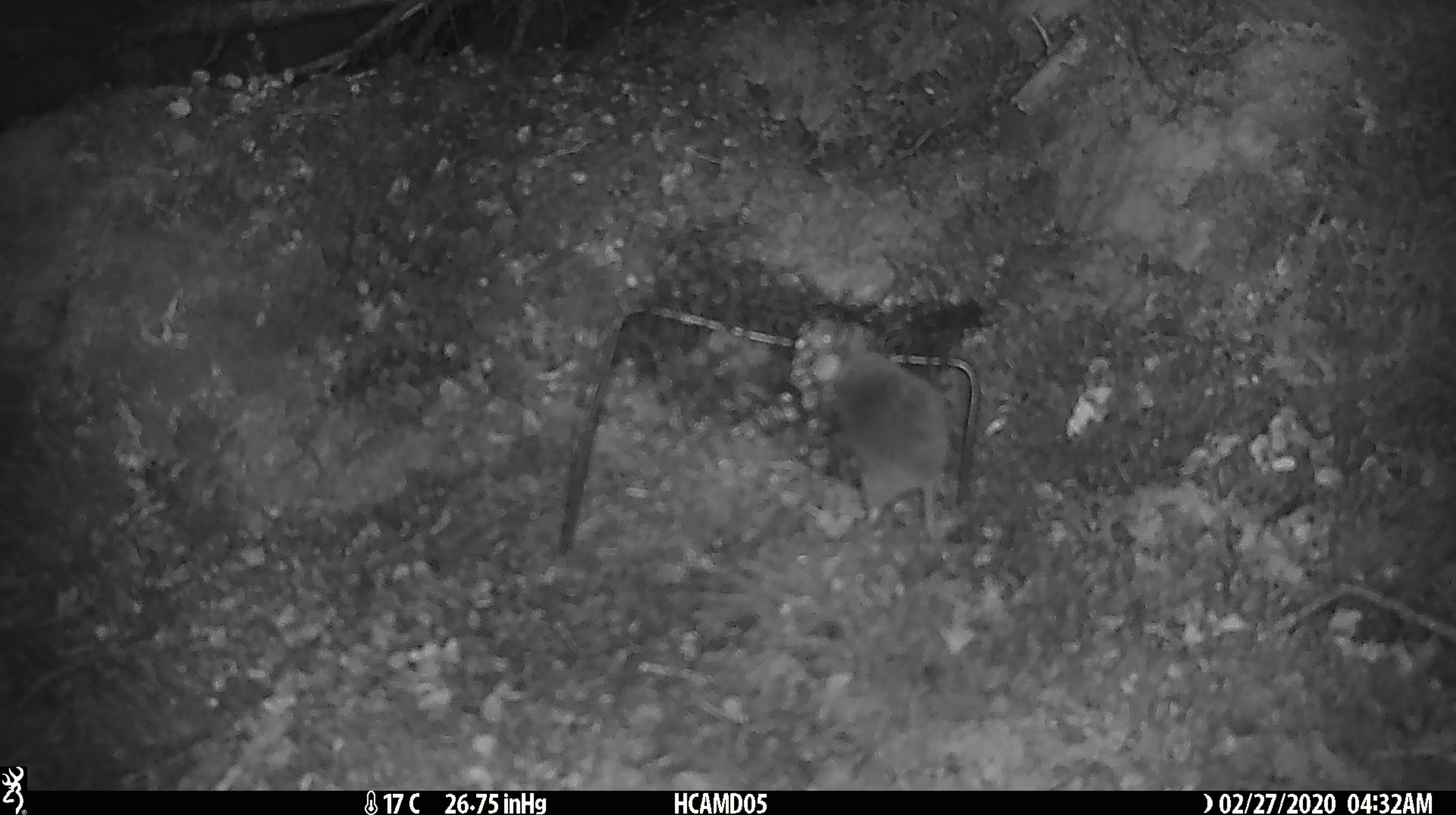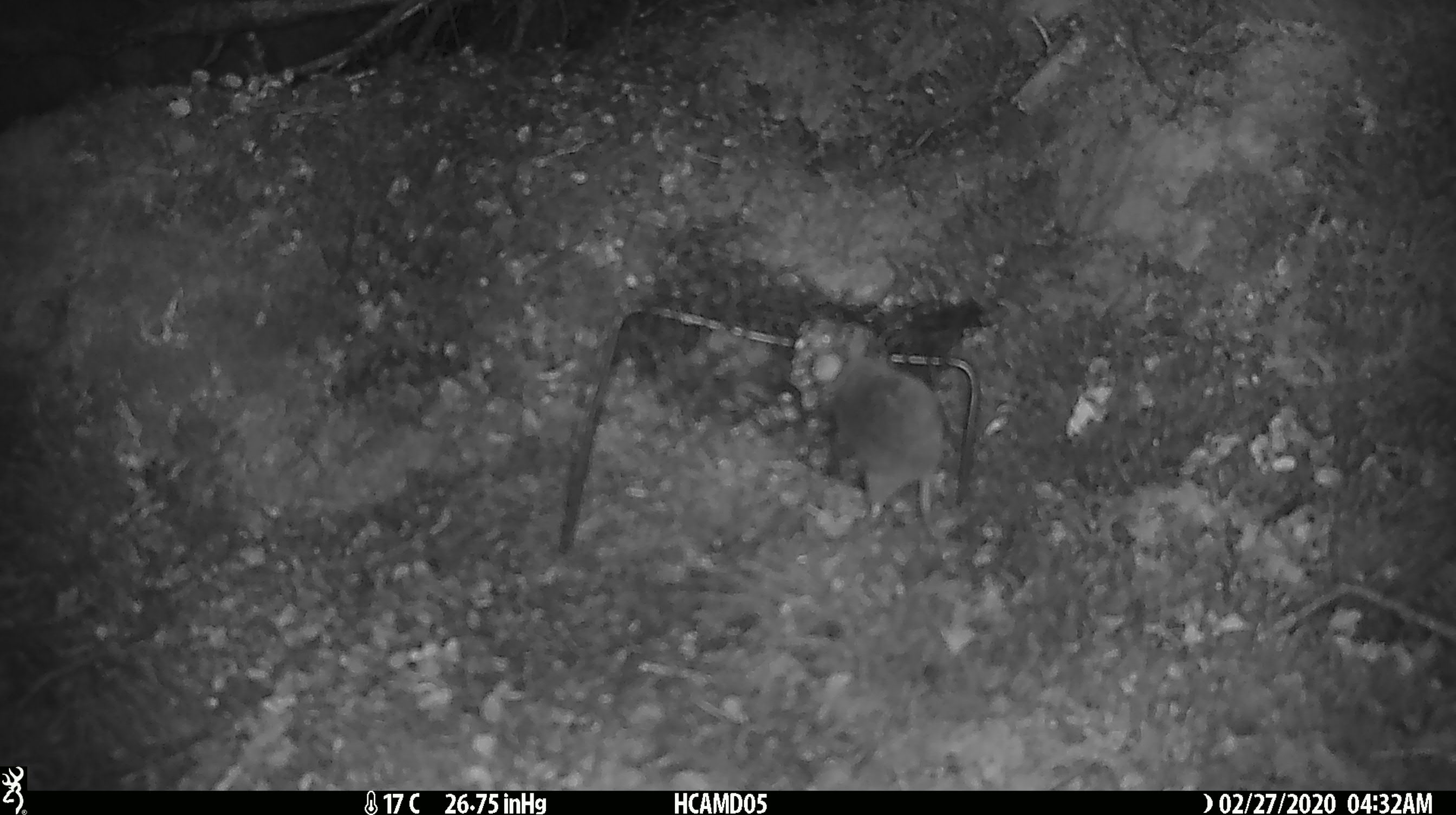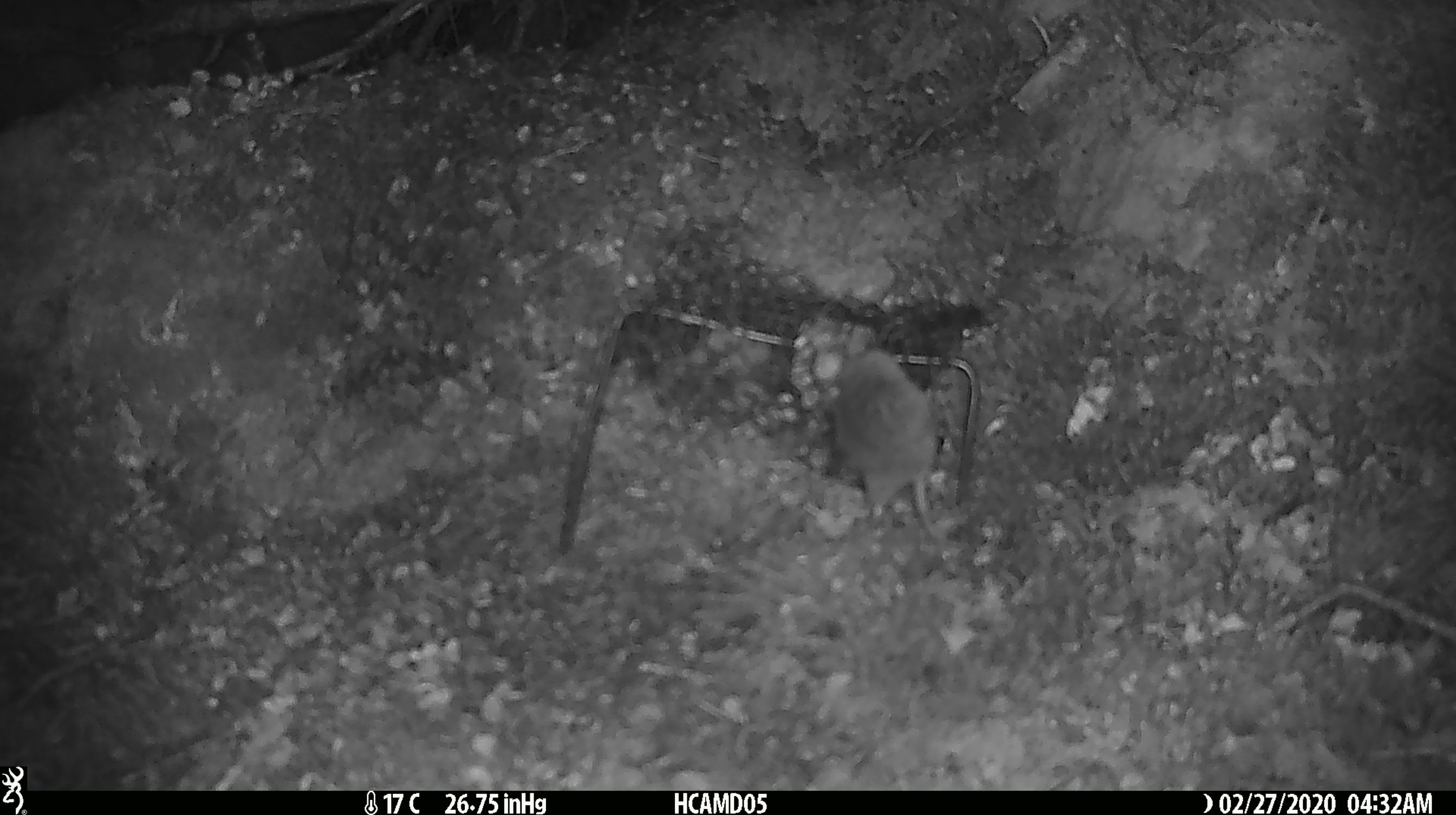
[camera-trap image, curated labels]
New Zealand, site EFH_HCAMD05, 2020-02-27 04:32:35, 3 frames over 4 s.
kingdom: Animalia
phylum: Chordata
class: Mammalia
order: Rodentia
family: Muridae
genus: Mus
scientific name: Mus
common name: mouse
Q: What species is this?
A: Mouse (Mus).